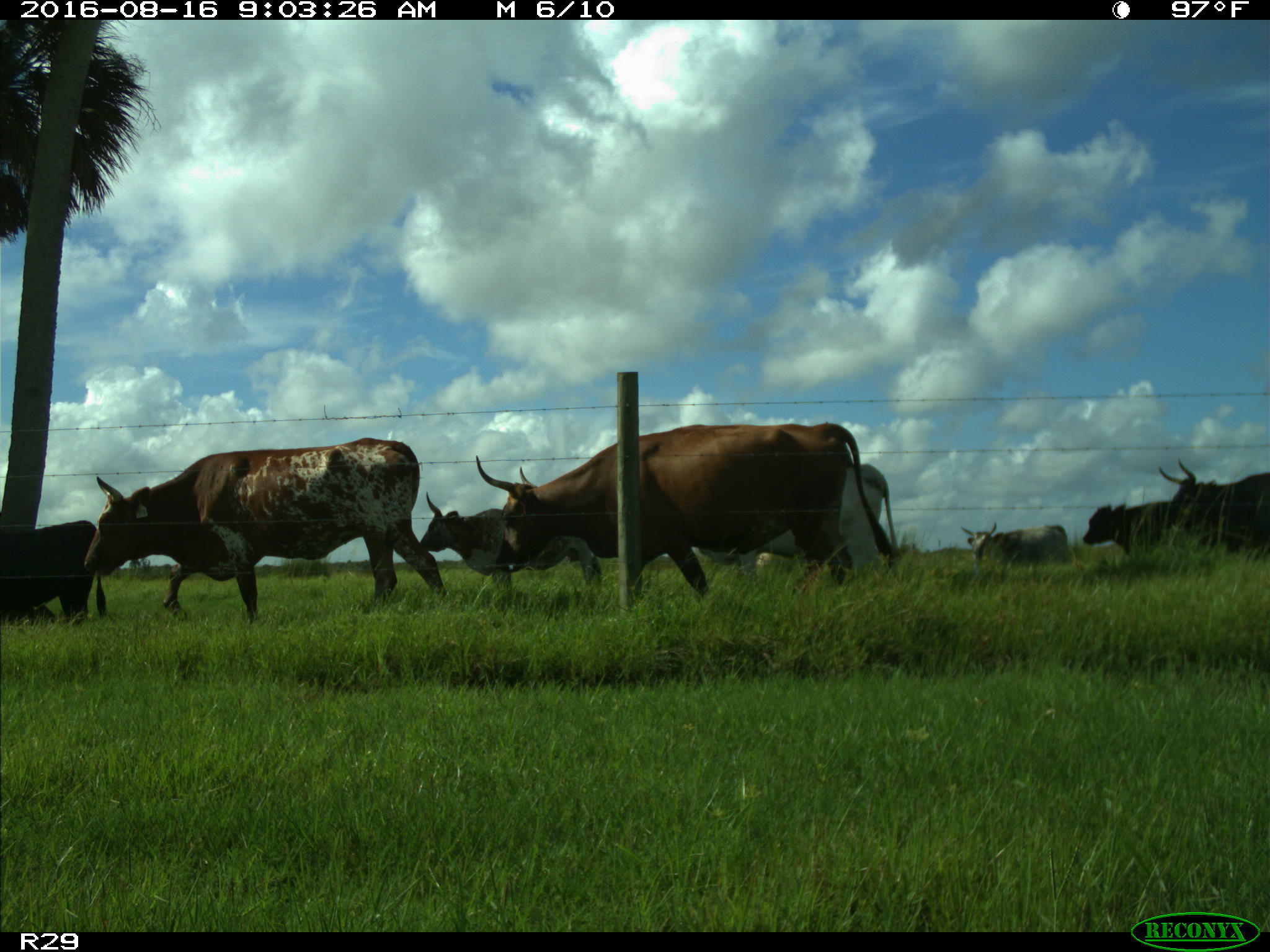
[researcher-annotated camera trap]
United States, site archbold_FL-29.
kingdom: Animalia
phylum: Chordata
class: Mammalia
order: Artiodactyla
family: Bovidae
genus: Bos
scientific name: Bos taurus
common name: domestic cow